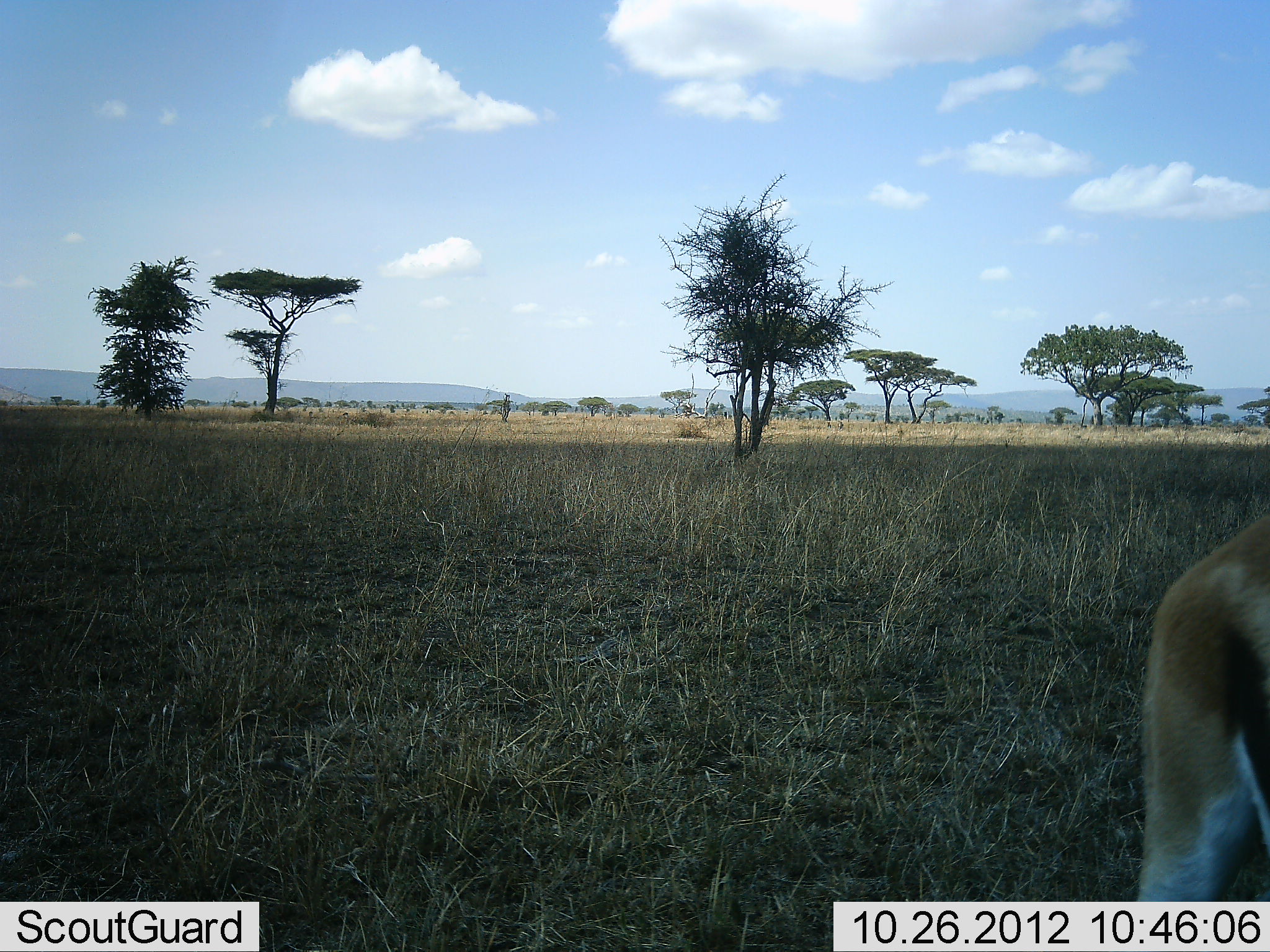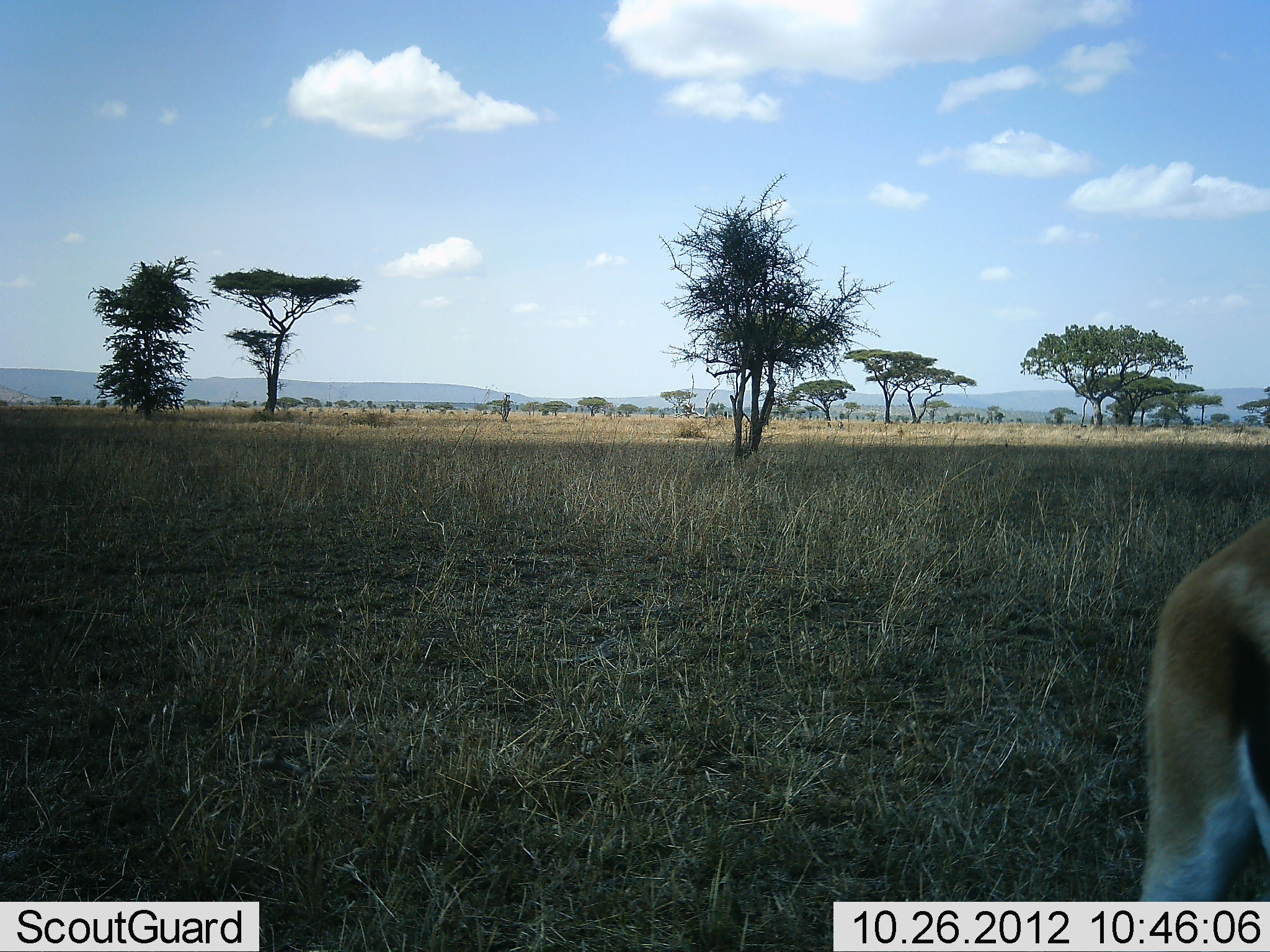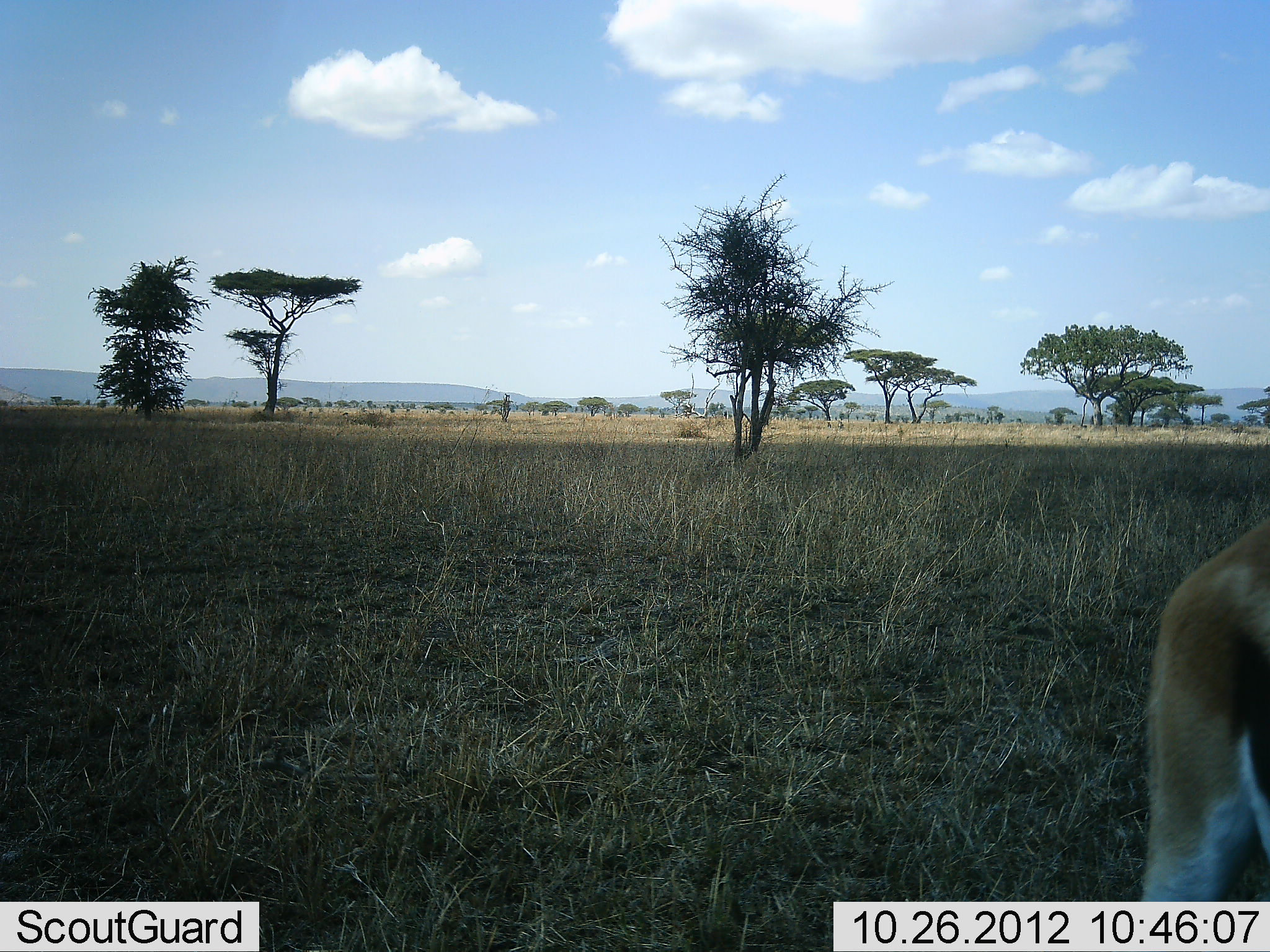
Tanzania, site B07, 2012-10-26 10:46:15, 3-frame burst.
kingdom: Animalia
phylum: Chordata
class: Mammalia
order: Artiodactyla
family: Bovidae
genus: Eudorcas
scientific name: Eudorcas thomsonii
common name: thomson's gazelle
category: gazellethomsons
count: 1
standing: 80%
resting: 0%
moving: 20%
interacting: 0%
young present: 0%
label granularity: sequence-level